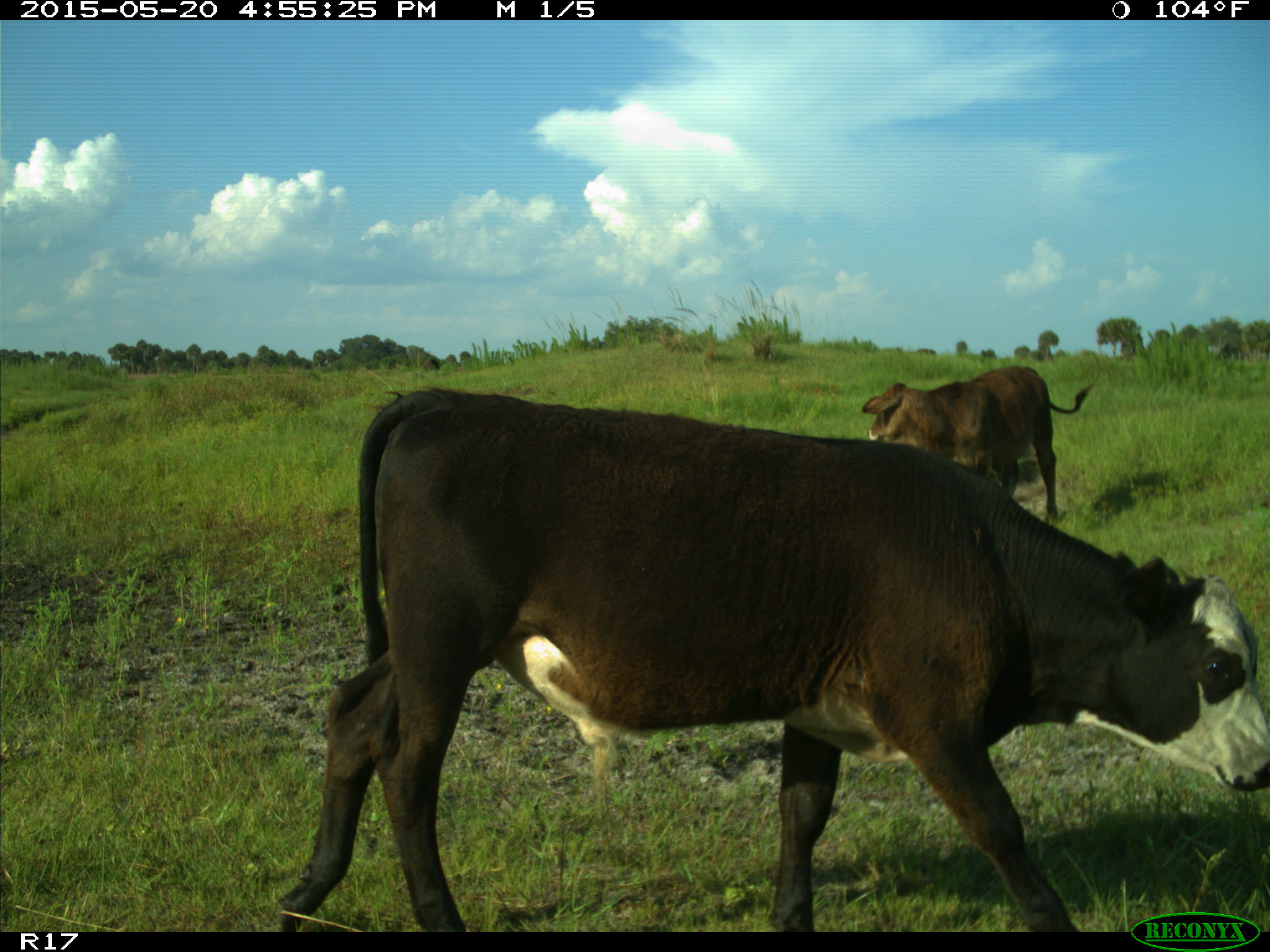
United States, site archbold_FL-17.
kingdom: Animalia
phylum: Chordata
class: Mammalia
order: Artiodactyla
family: Bovidae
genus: Bos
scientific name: Bos taurus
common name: domestic cow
Bos taurus (domestic cow).